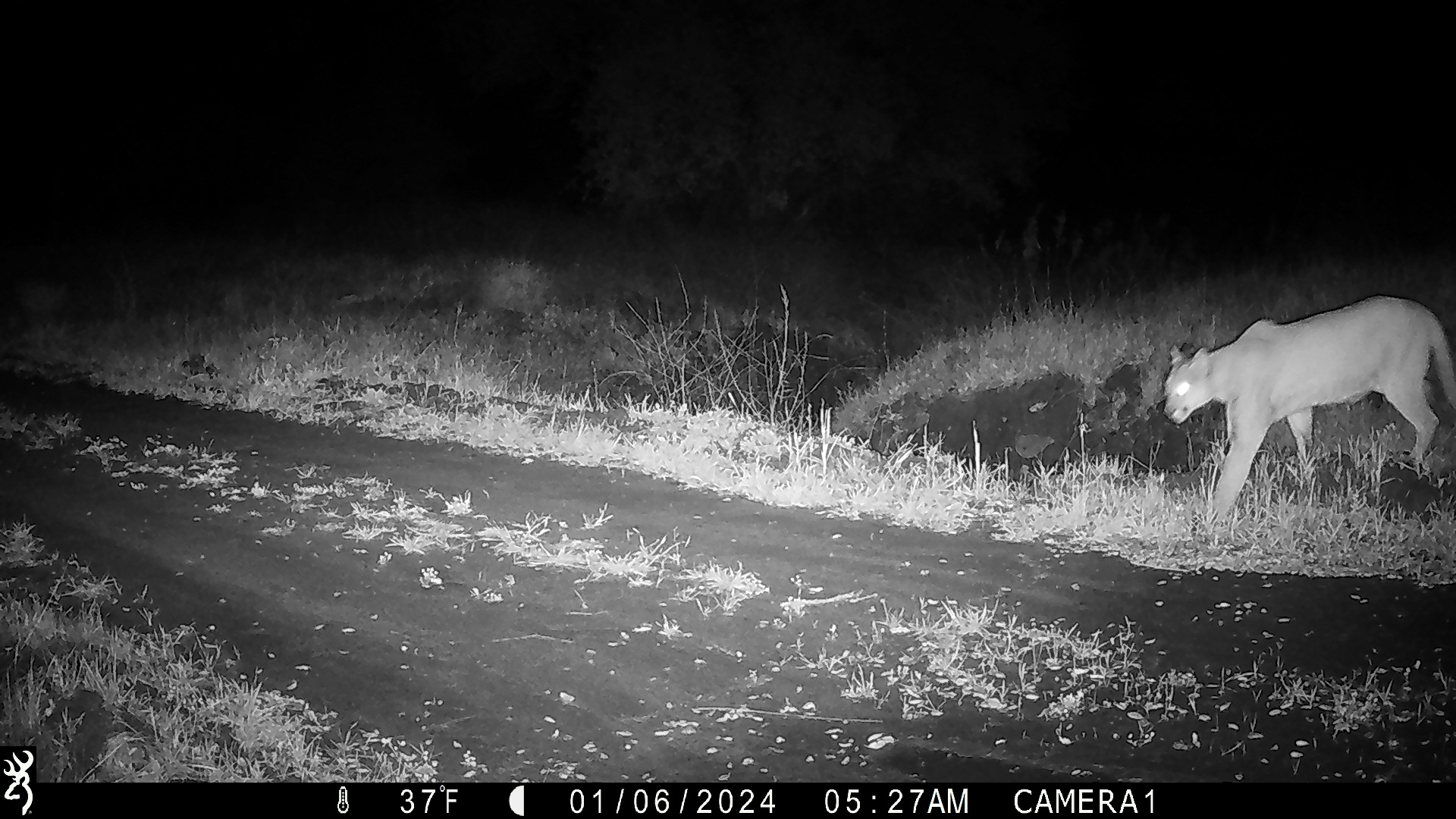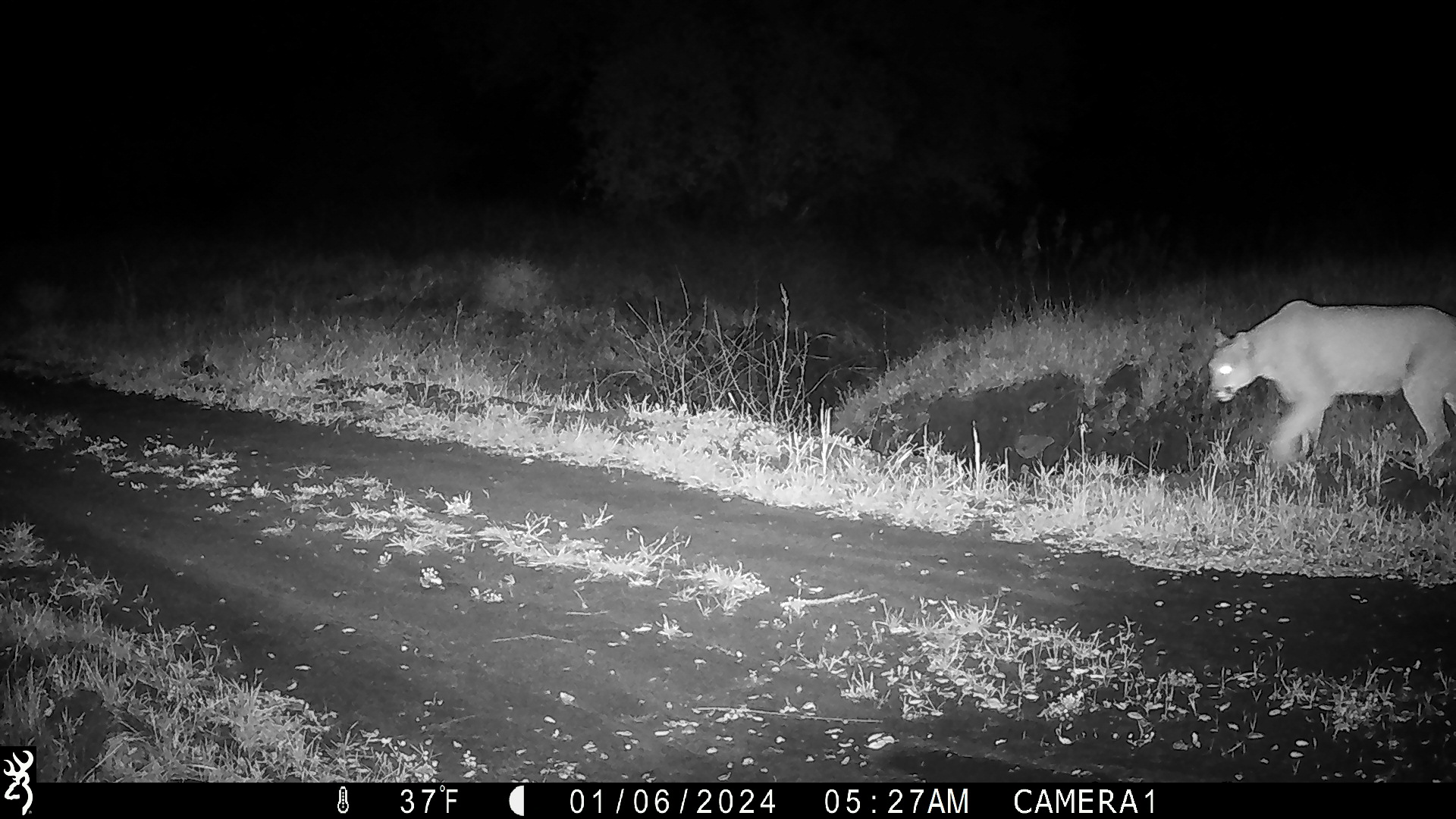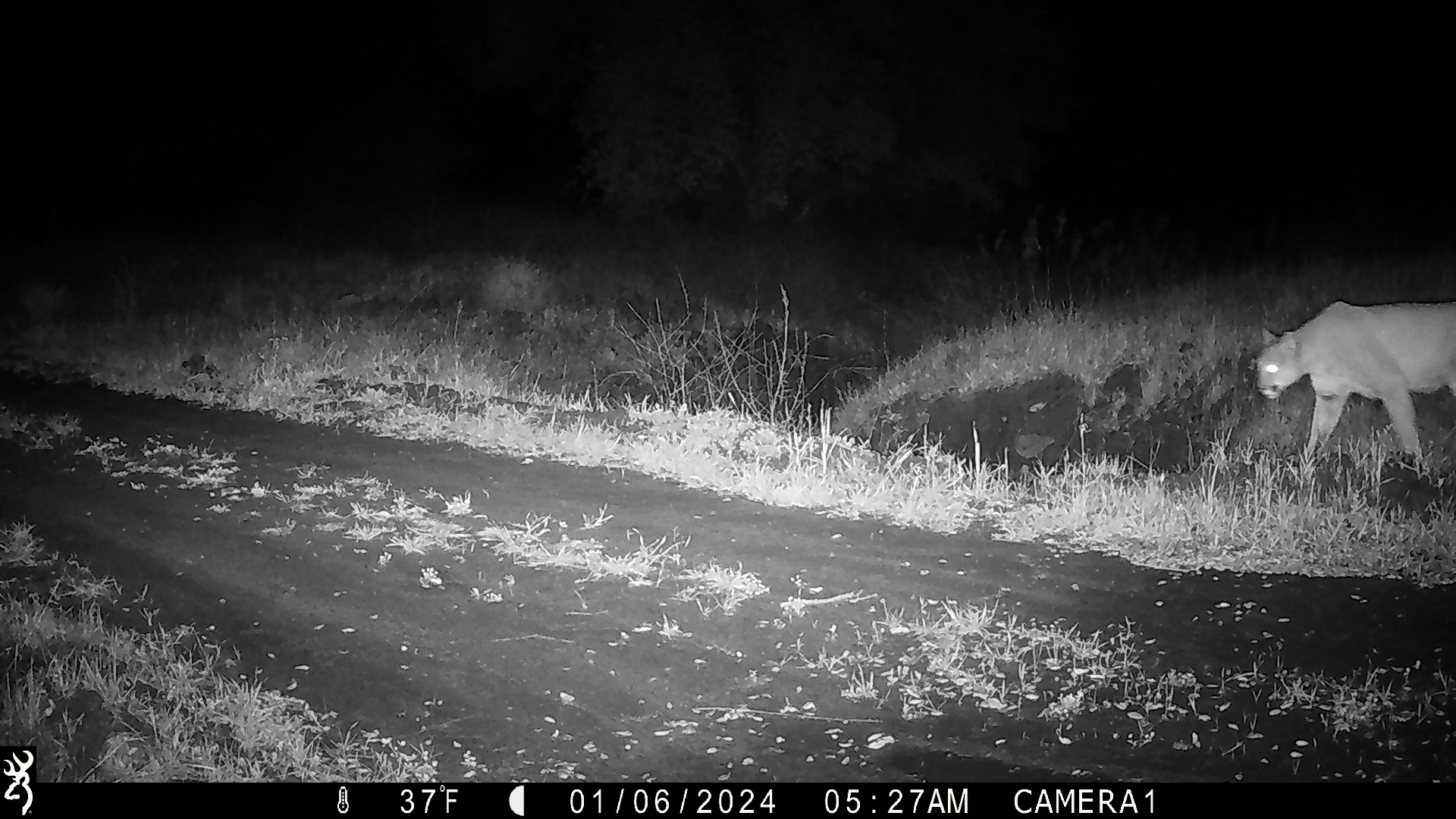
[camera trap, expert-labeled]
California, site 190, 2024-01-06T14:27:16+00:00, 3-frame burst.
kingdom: Animalia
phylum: Chordata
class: Mammalia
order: Carnivora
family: Felidae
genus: Puma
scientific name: Puma concolor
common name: puma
Puma (Puma concolor).